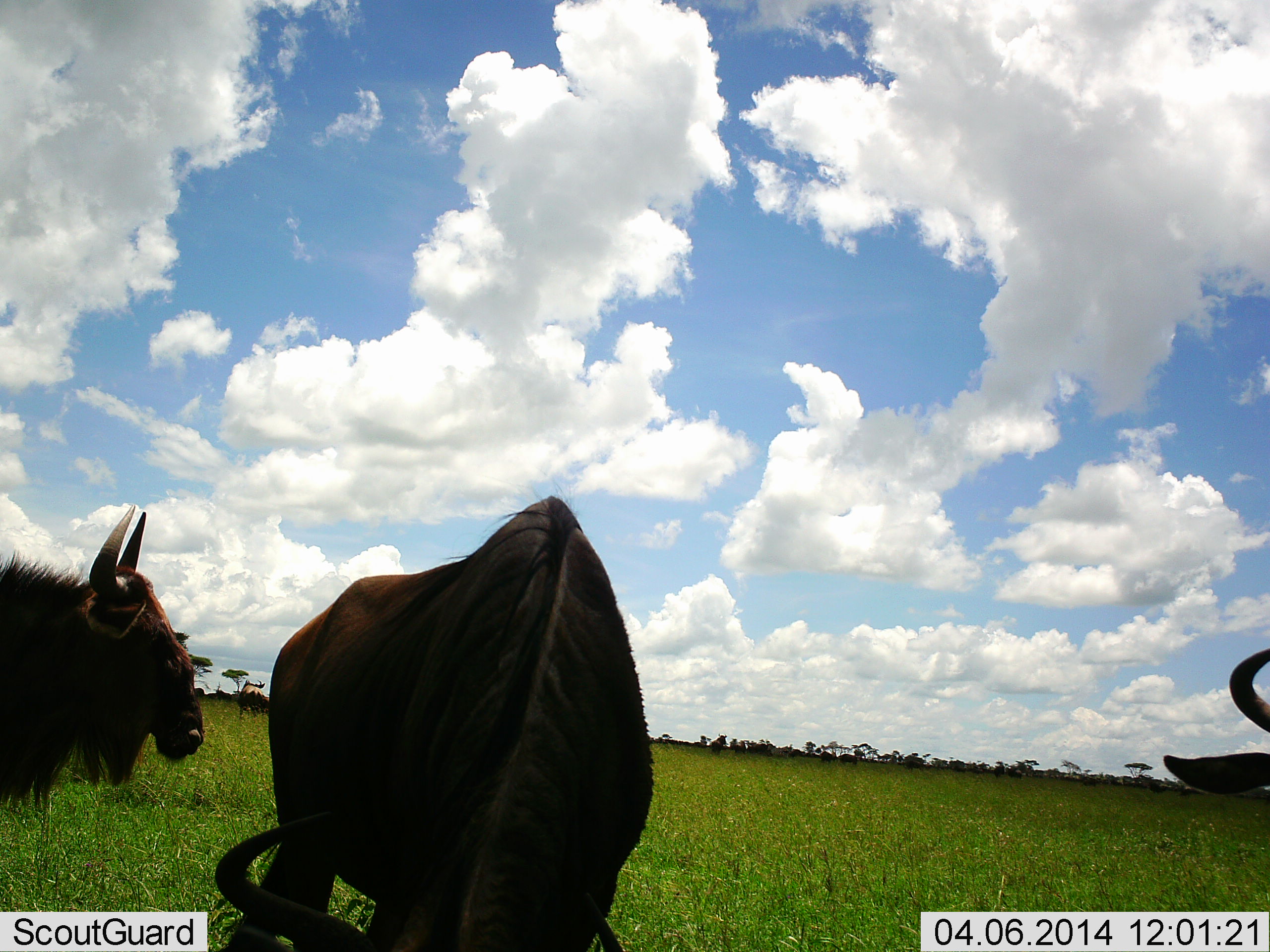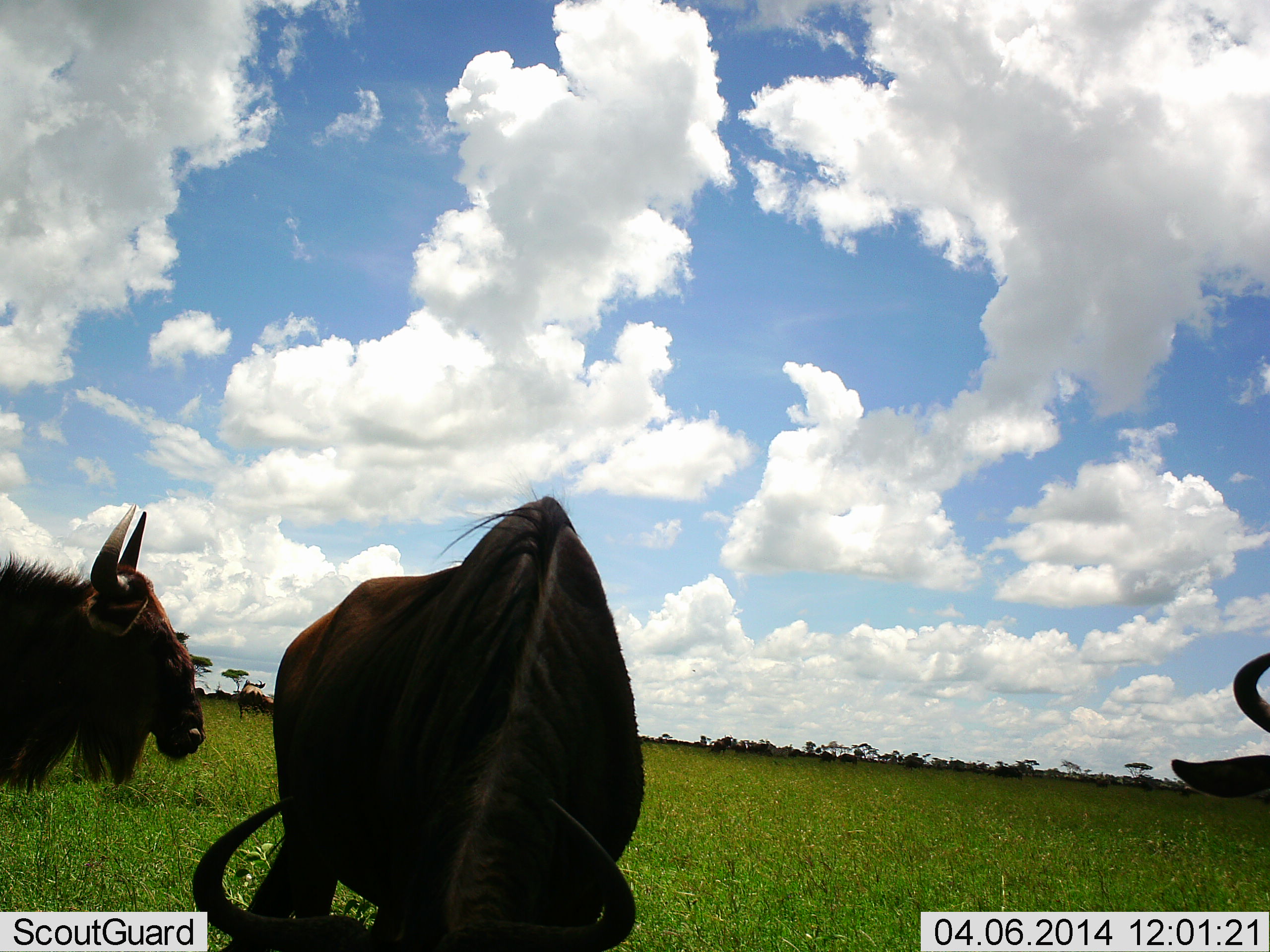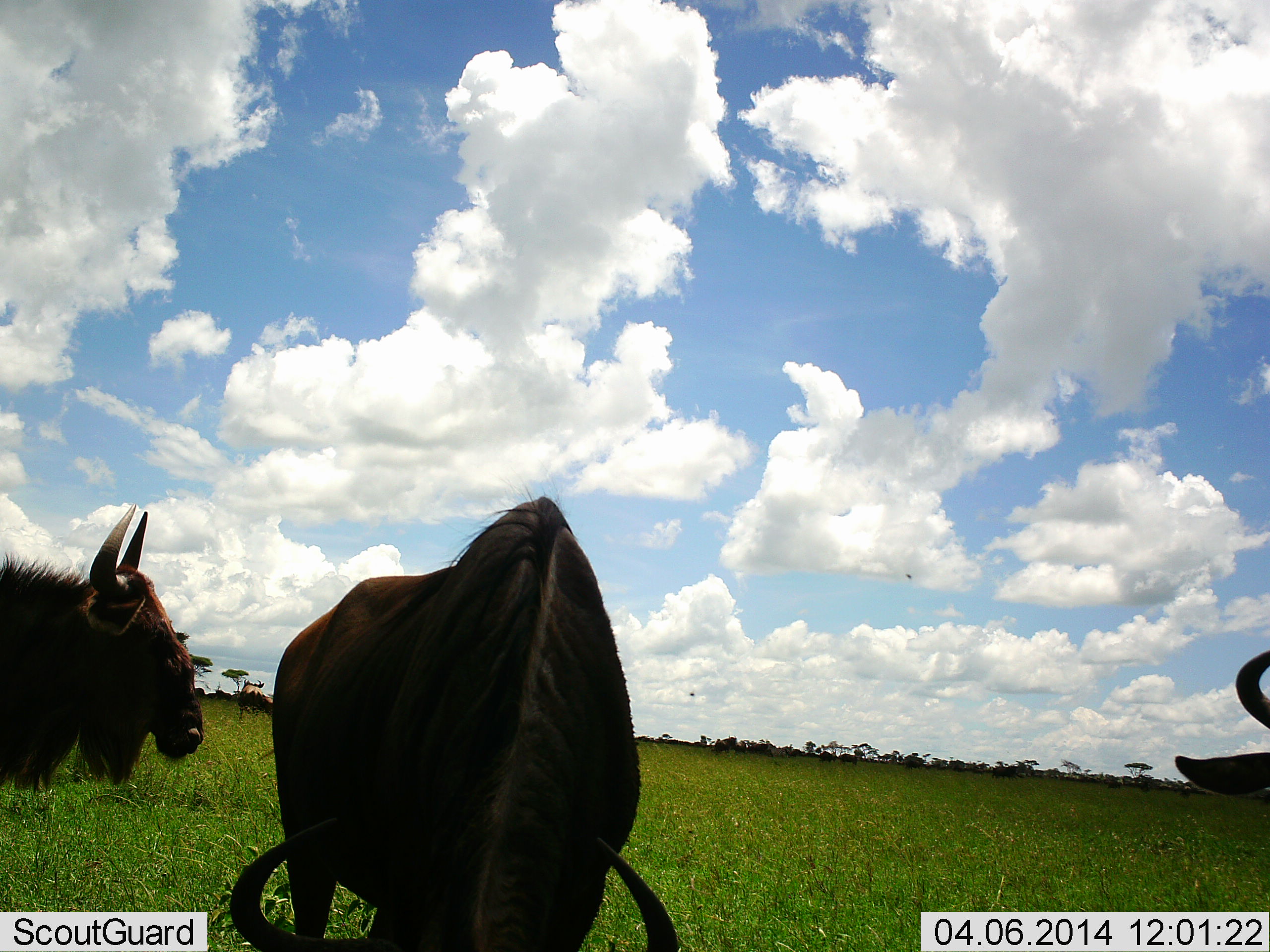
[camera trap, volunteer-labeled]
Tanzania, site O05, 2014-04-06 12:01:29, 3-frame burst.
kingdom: Animalia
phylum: Chordata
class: Mammalia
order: Artiodactyla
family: Bovidae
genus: Connochaetes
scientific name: Connochaetes taurinus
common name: blue wildebeest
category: wildebeest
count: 3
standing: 82%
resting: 9%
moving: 27%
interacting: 0%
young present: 0%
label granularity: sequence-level